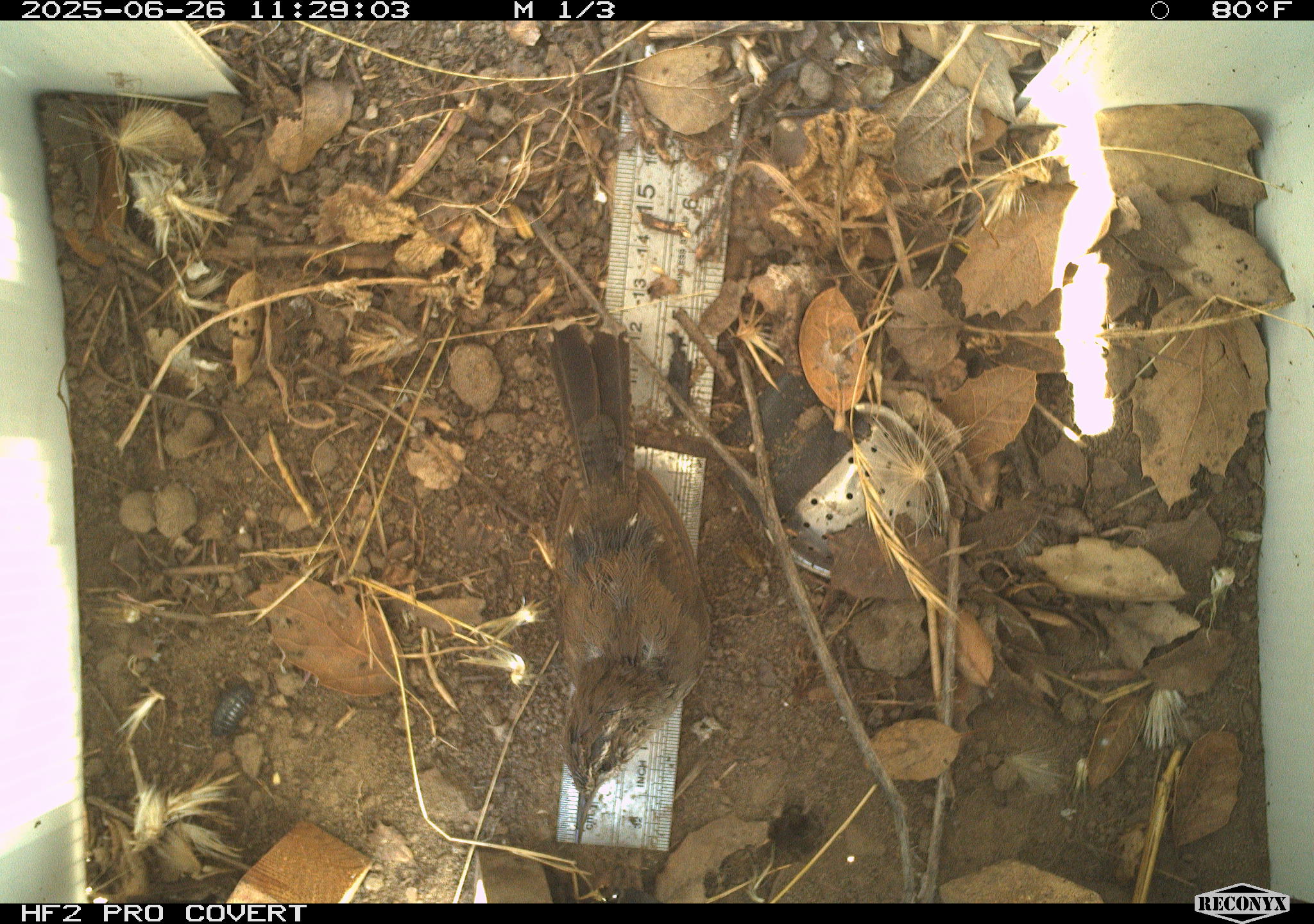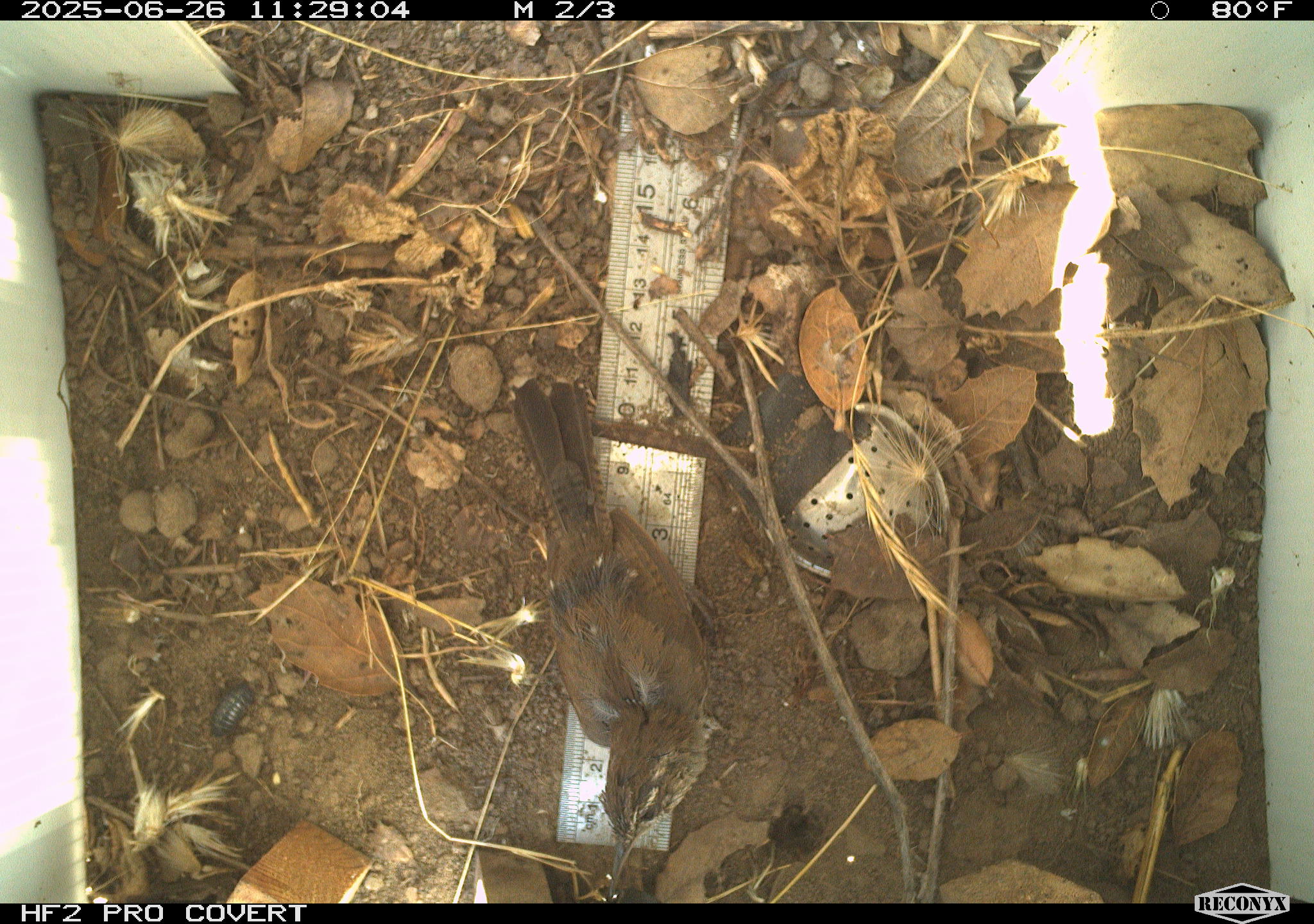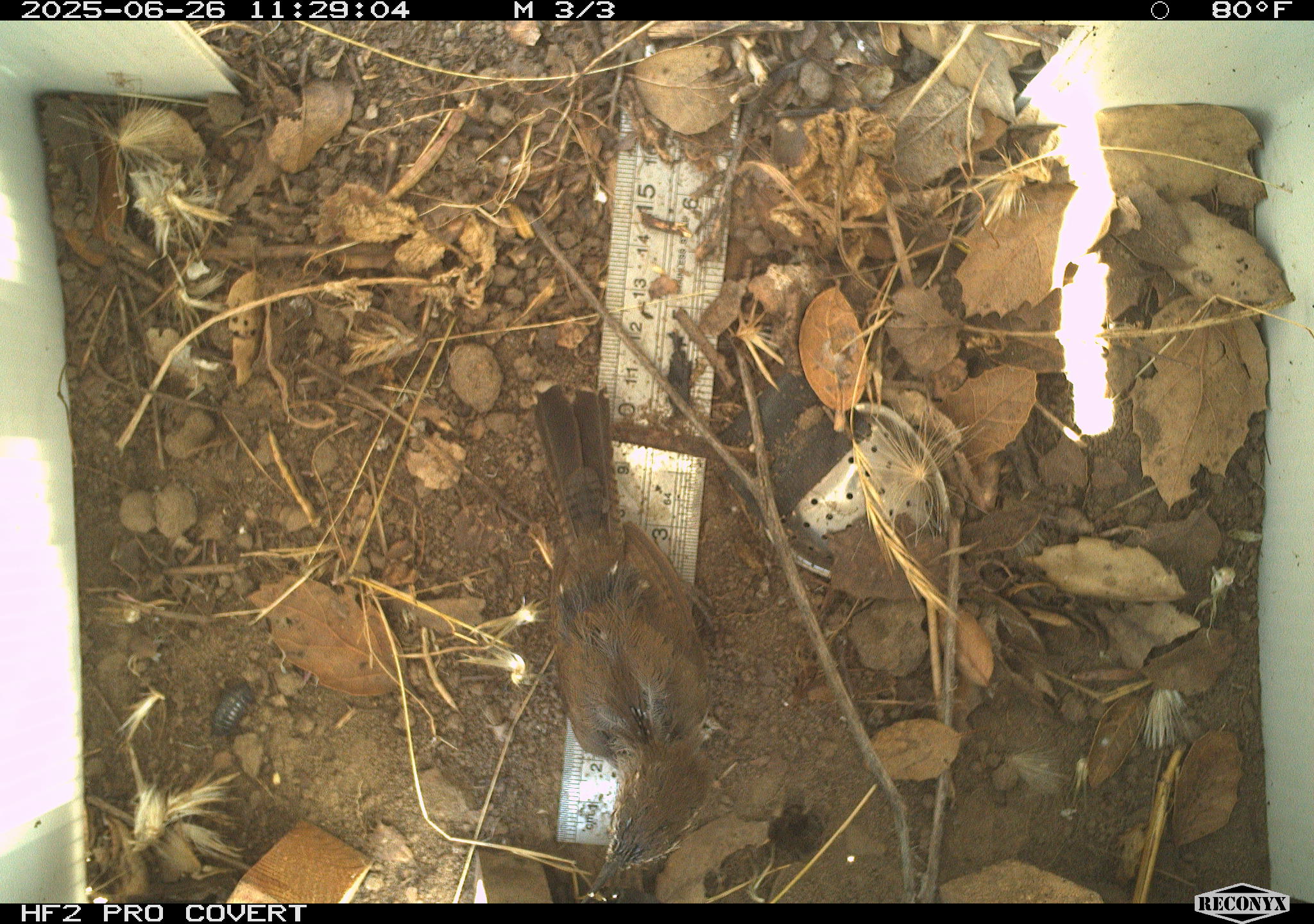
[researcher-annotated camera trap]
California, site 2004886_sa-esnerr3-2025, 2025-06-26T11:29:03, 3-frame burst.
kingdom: Animalia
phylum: Chordata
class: Aves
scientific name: Aves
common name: bird